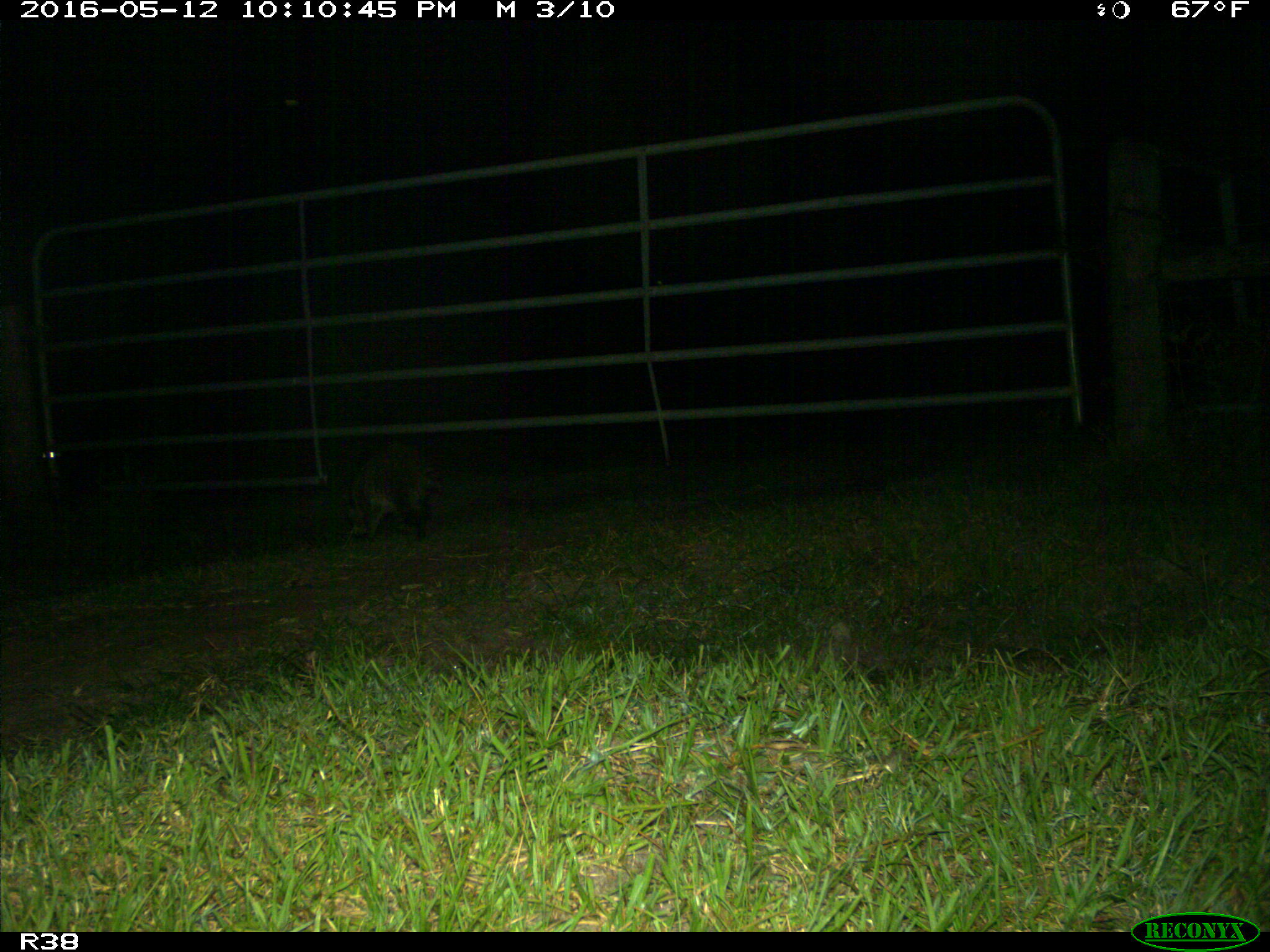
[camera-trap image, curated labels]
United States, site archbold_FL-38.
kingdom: Animalia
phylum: Chordata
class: Mammalia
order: Carnivora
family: Procyonidae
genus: Procyon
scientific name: Procyon lotor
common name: common raccoon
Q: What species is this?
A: Procyon lotor (common raccoon).